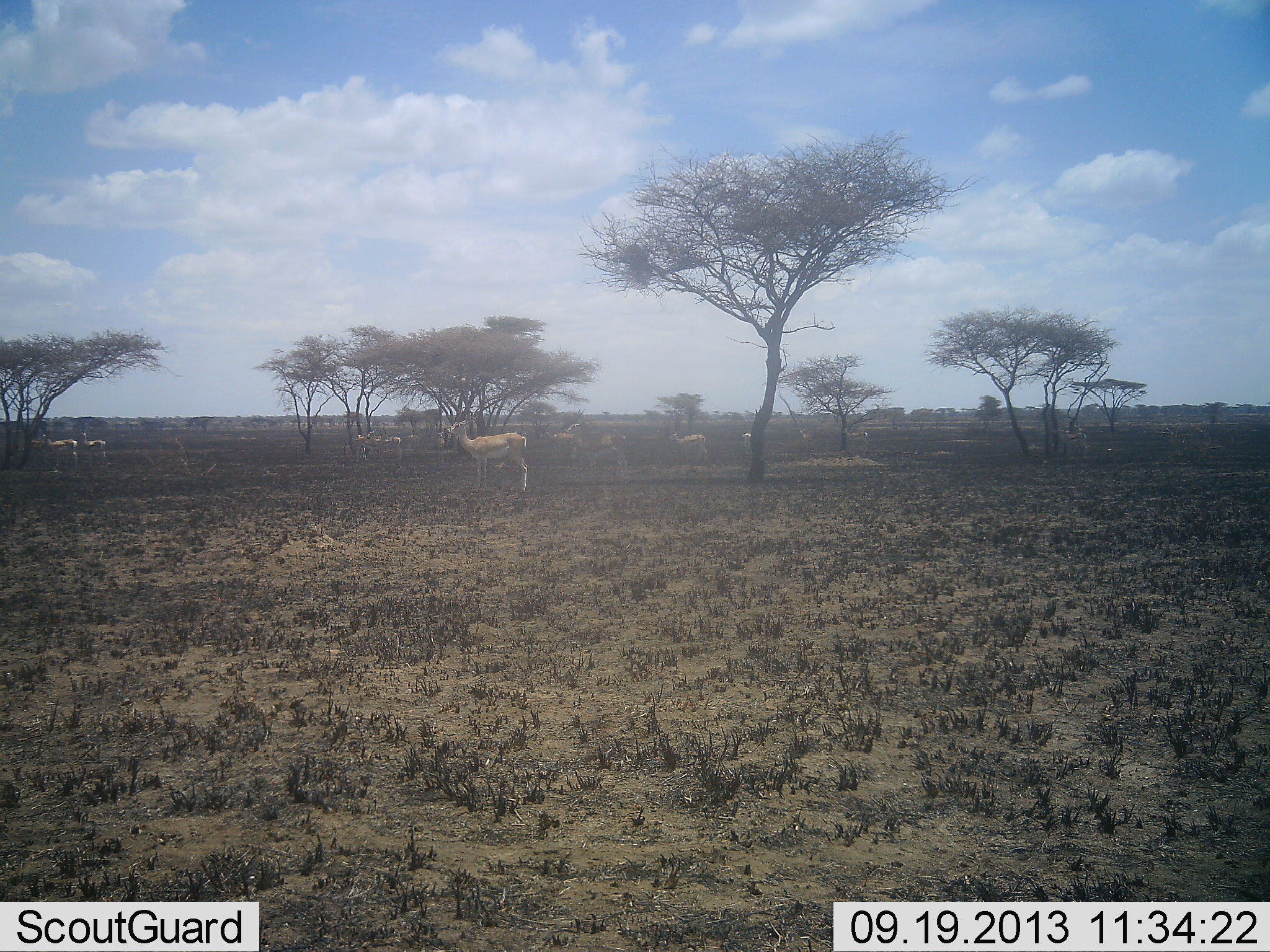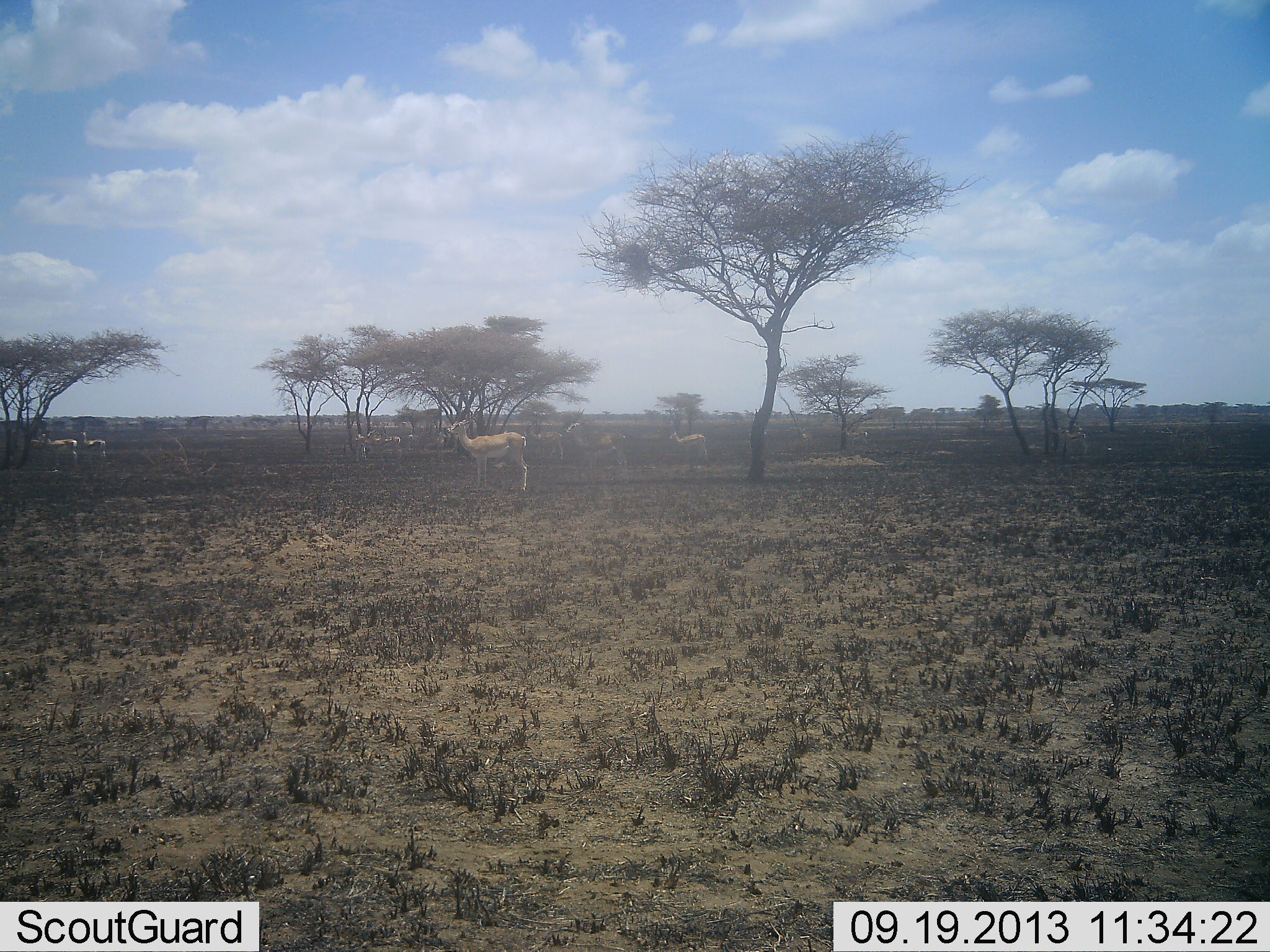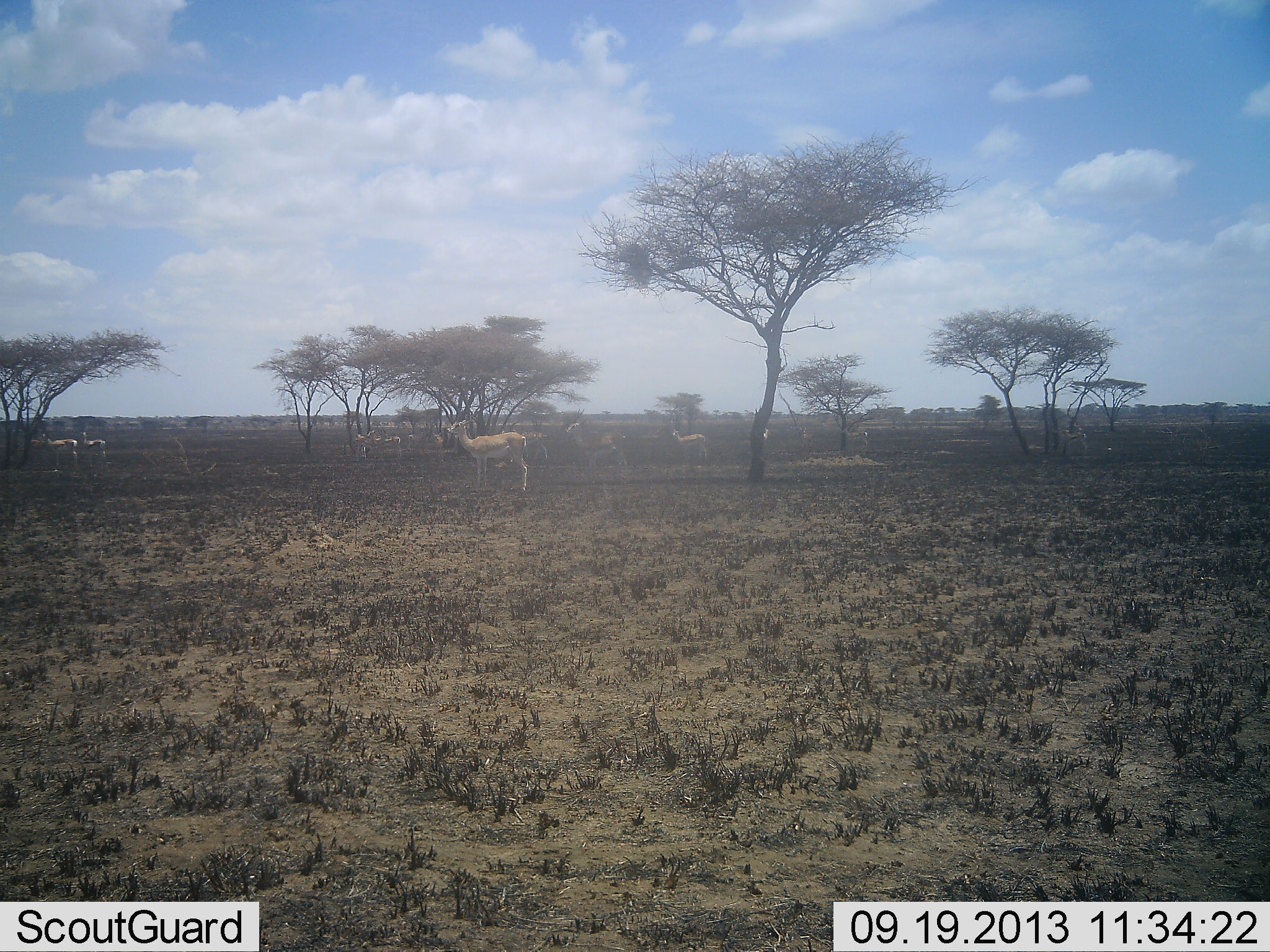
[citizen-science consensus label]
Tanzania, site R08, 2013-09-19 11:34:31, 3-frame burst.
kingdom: Animalia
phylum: Chordata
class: Mammalia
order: Artiodactyla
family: Bovidae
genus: Nanger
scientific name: Nanger granti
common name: grant's gazelle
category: gazellegrants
Gazellegrants (grant's gazelle) (Nanger granti), count 8. Behavior (volunteer vote fractions): standing 100%, resting 0%, moving 53%, interacting 0%. Young present (vote fraction): 0%. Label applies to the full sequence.